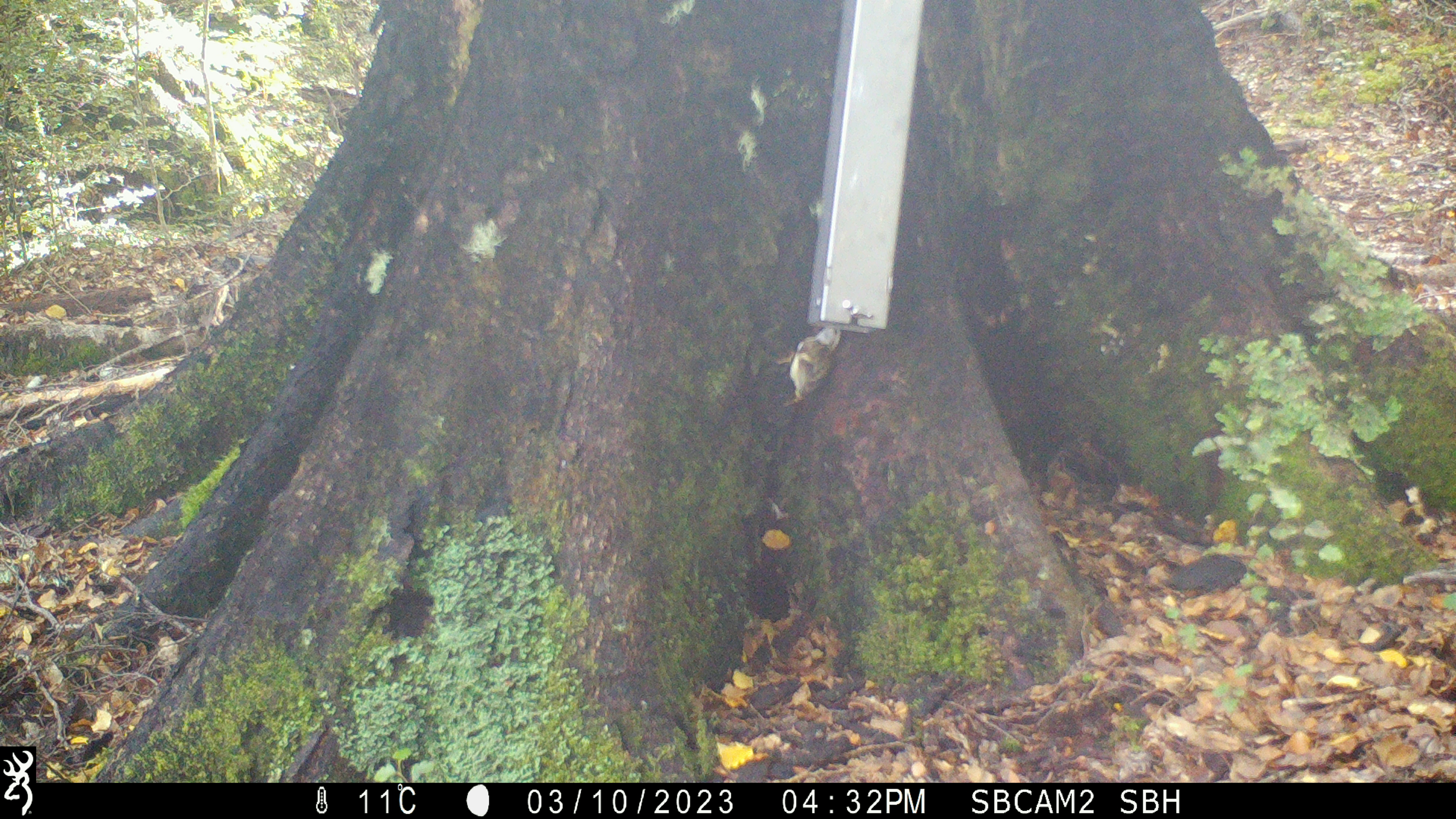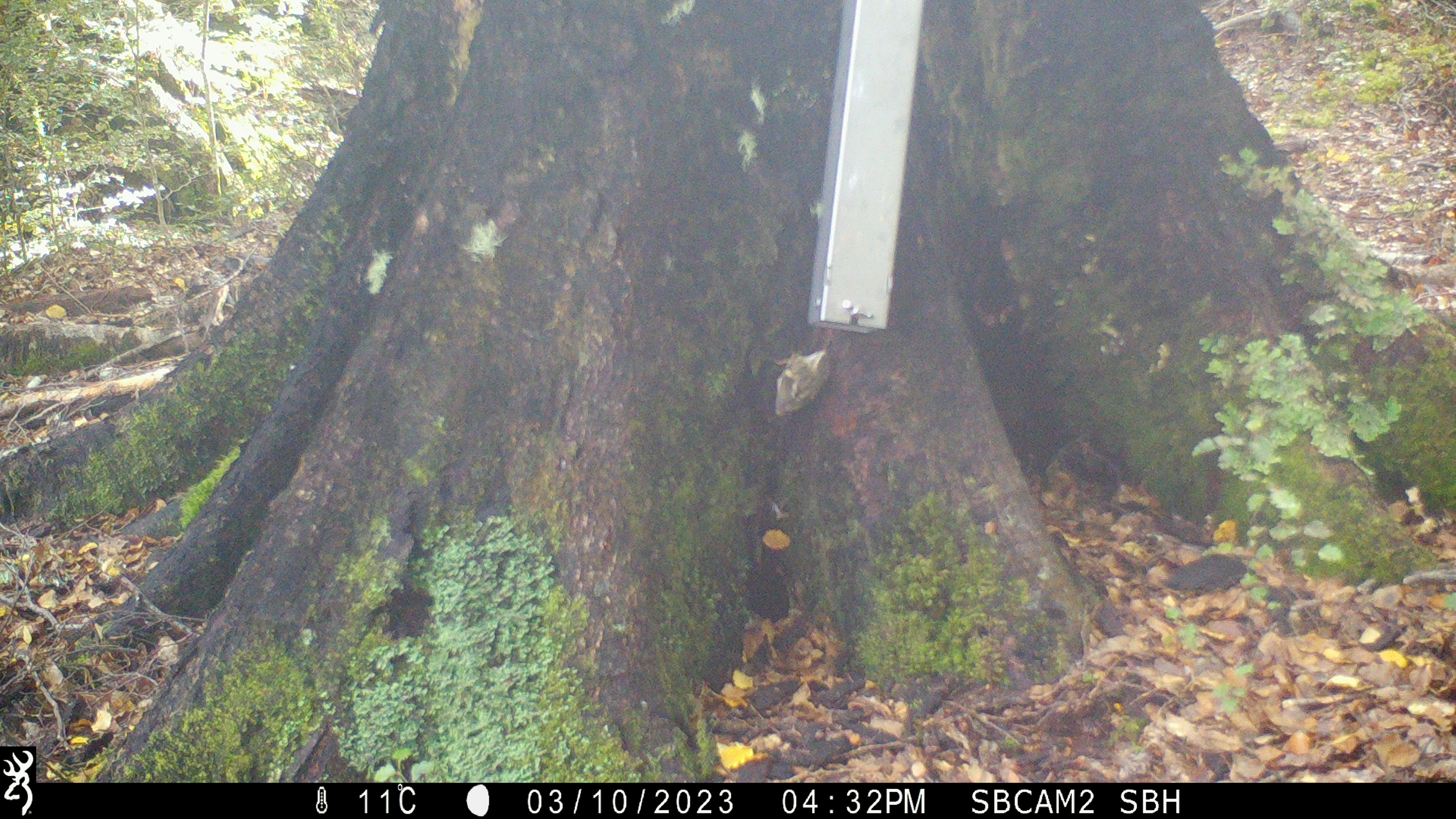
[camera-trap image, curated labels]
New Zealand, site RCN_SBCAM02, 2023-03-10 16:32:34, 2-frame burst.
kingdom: Animalia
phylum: Chordata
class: Aves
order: Passeriformes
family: Acanthisittidae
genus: Acanthisitta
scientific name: Acanthisitta chloris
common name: rifleman